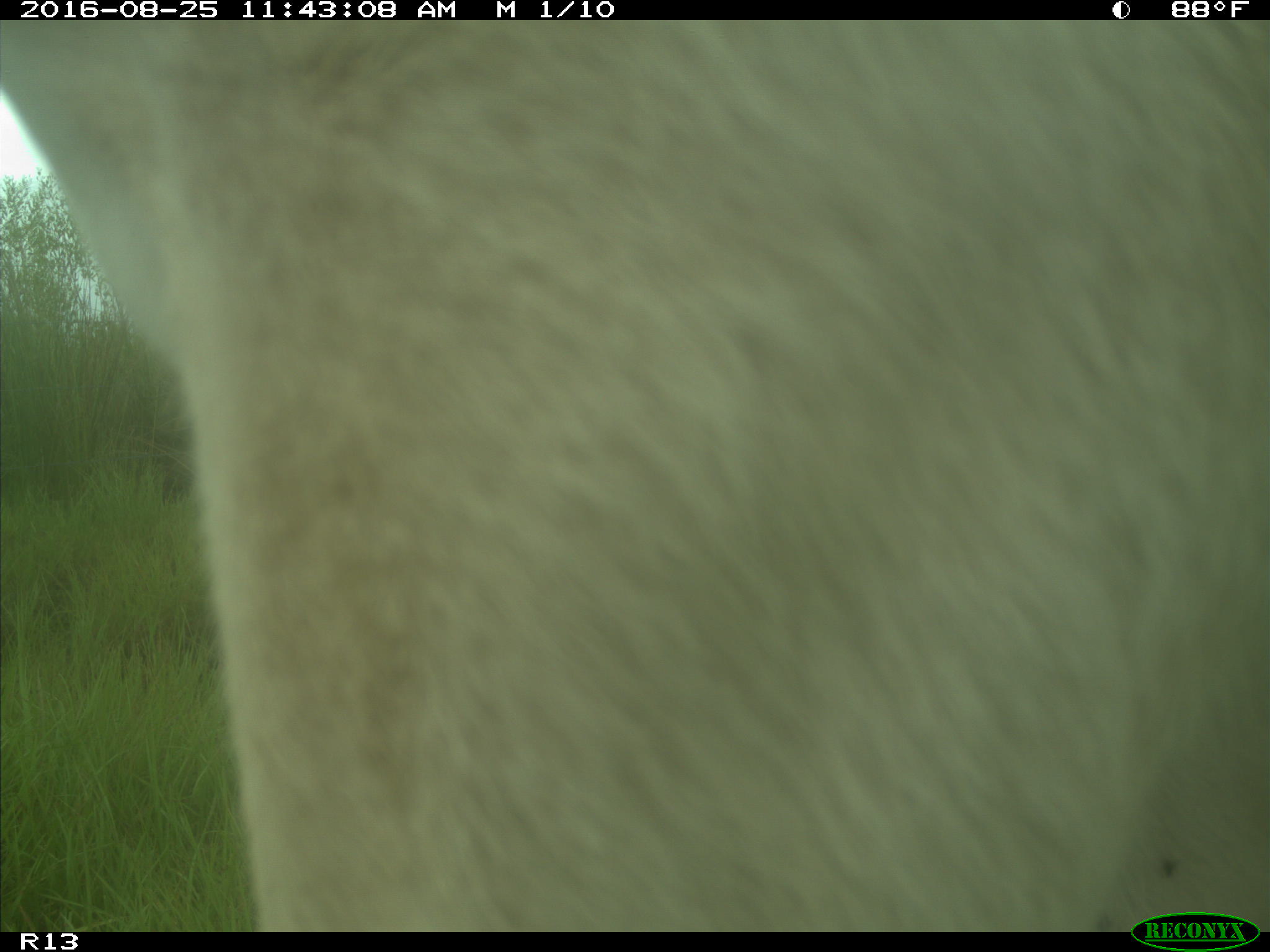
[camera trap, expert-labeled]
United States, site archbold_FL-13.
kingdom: Animalia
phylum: Chordata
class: Mammalia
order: Artiodactyla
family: Bovidae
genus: Bos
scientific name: Bos taurus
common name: domestic cow